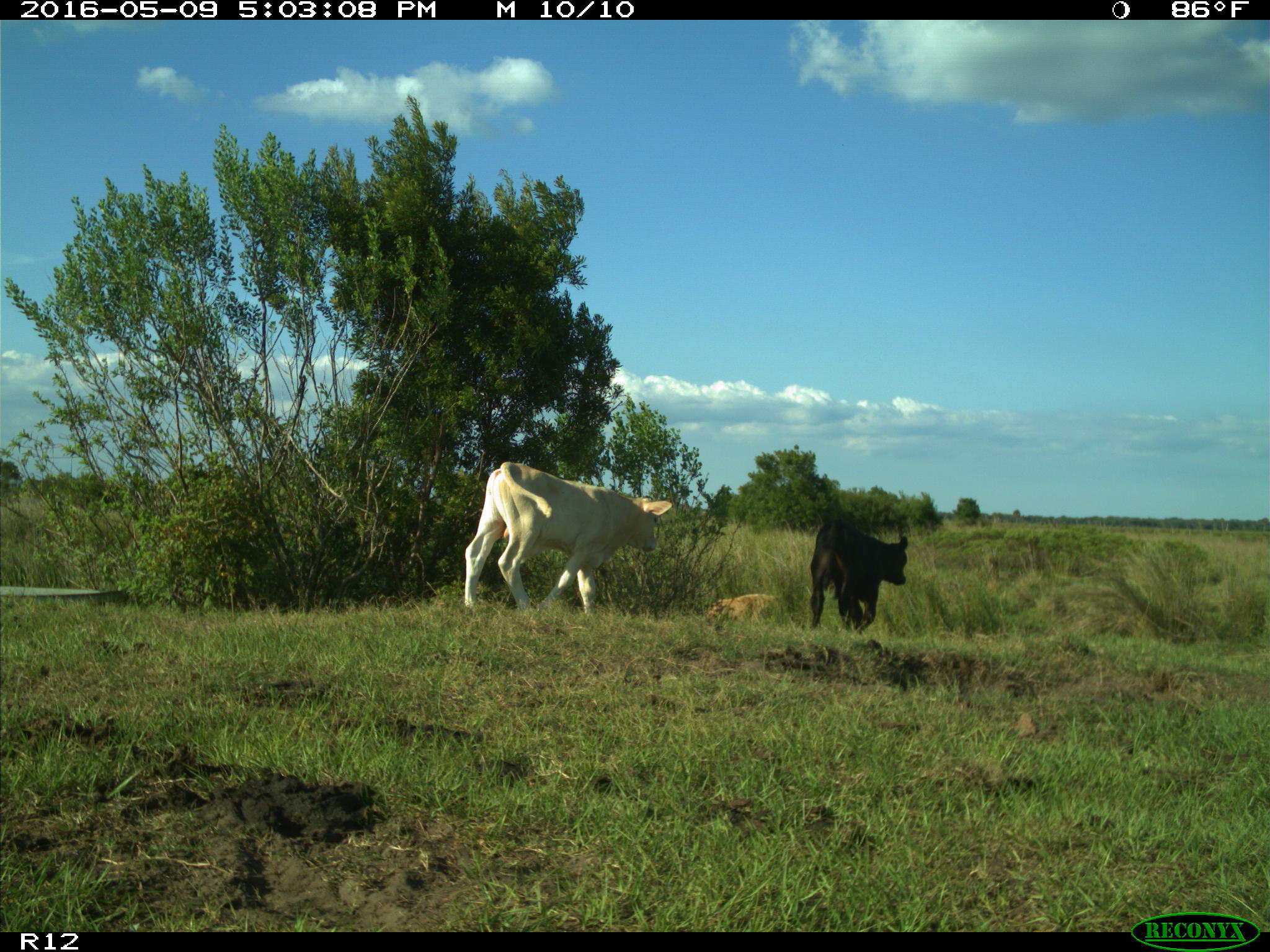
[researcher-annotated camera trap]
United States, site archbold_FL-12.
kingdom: Animalia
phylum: Chordata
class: Mammalia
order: Artiodactyla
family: Bovidae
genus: Bos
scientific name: Bos taurus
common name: domestic cow